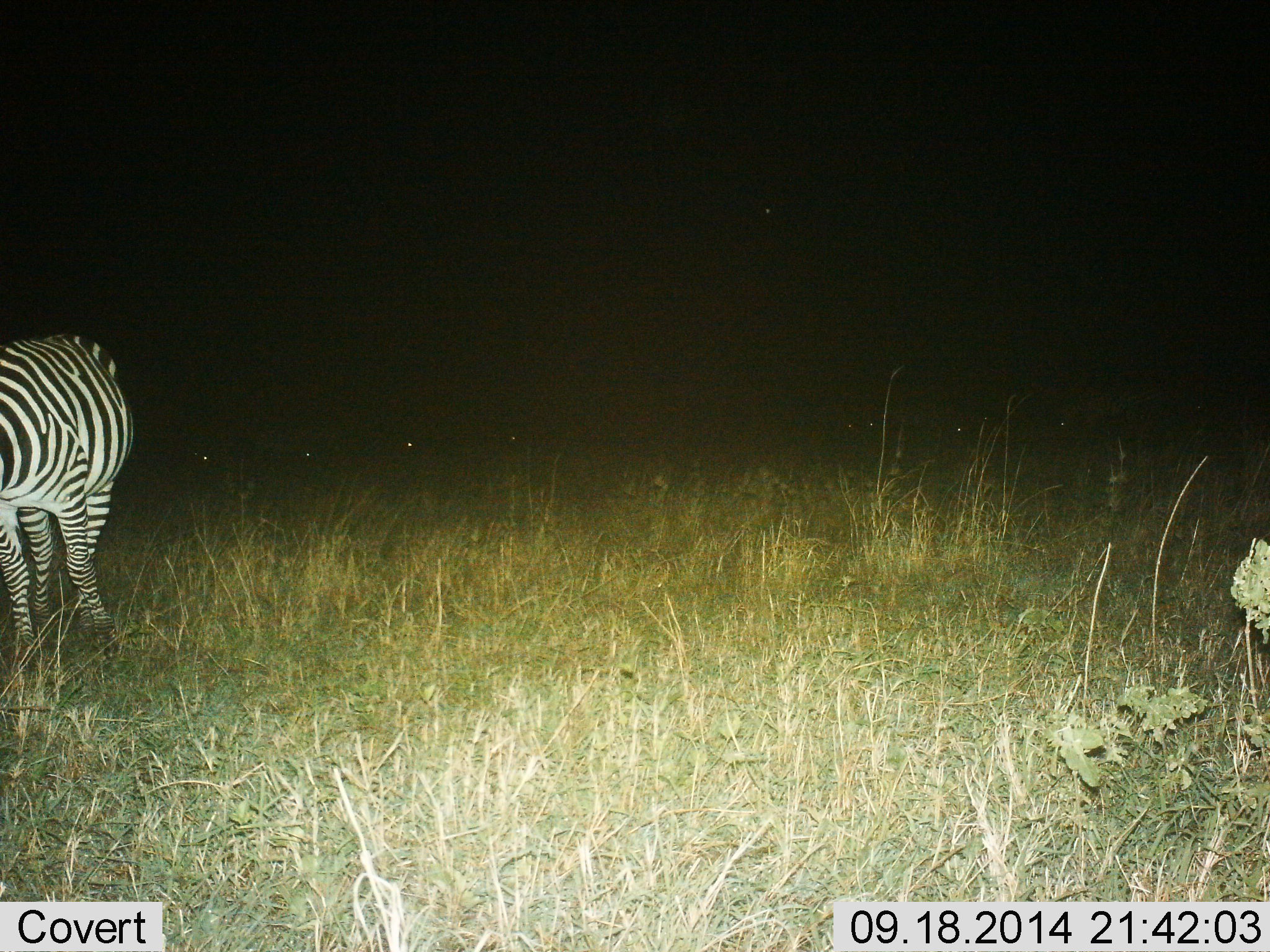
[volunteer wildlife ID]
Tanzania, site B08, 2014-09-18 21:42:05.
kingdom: Animalia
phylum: Chordata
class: Mammalia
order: Perissodactyla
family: Equidae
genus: Equus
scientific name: Equus quagga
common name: plains zebra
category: zebra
Zebra (plains zebra) (Equus quagga), count 1. Behavior (volunteer vote fractions): standing 60%, resting 0%, moving 10%, interacting 0%. Young present (vote fraction): 0%. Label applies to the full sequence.